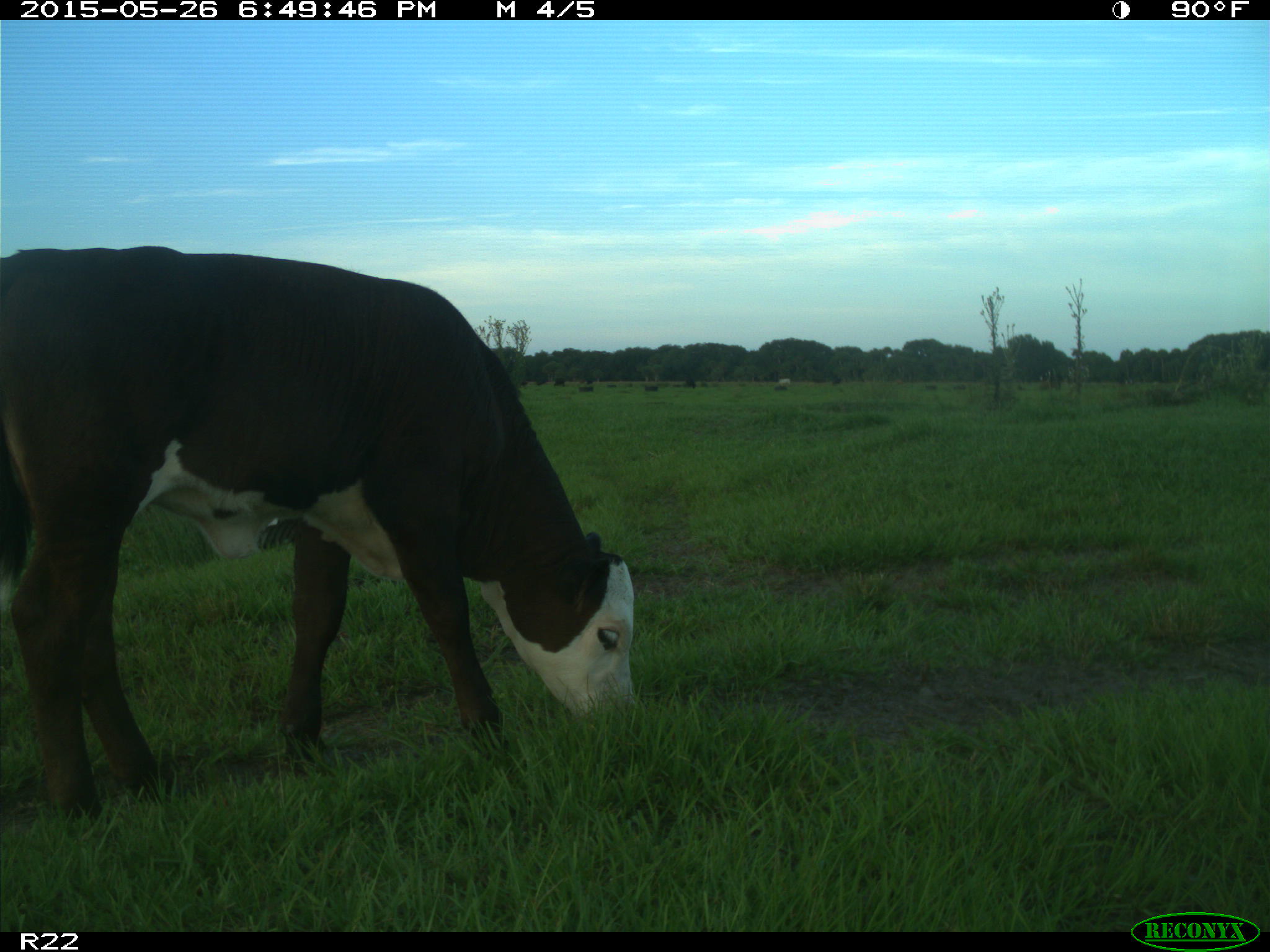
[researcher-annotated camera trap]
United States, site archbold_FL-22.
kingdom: Animalia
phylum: Chordata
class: Mammalia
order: Artiodactyla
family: Bovidae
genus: Bos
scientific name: Bos taurus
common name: domestic cow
Bos taurus (domestic cow).